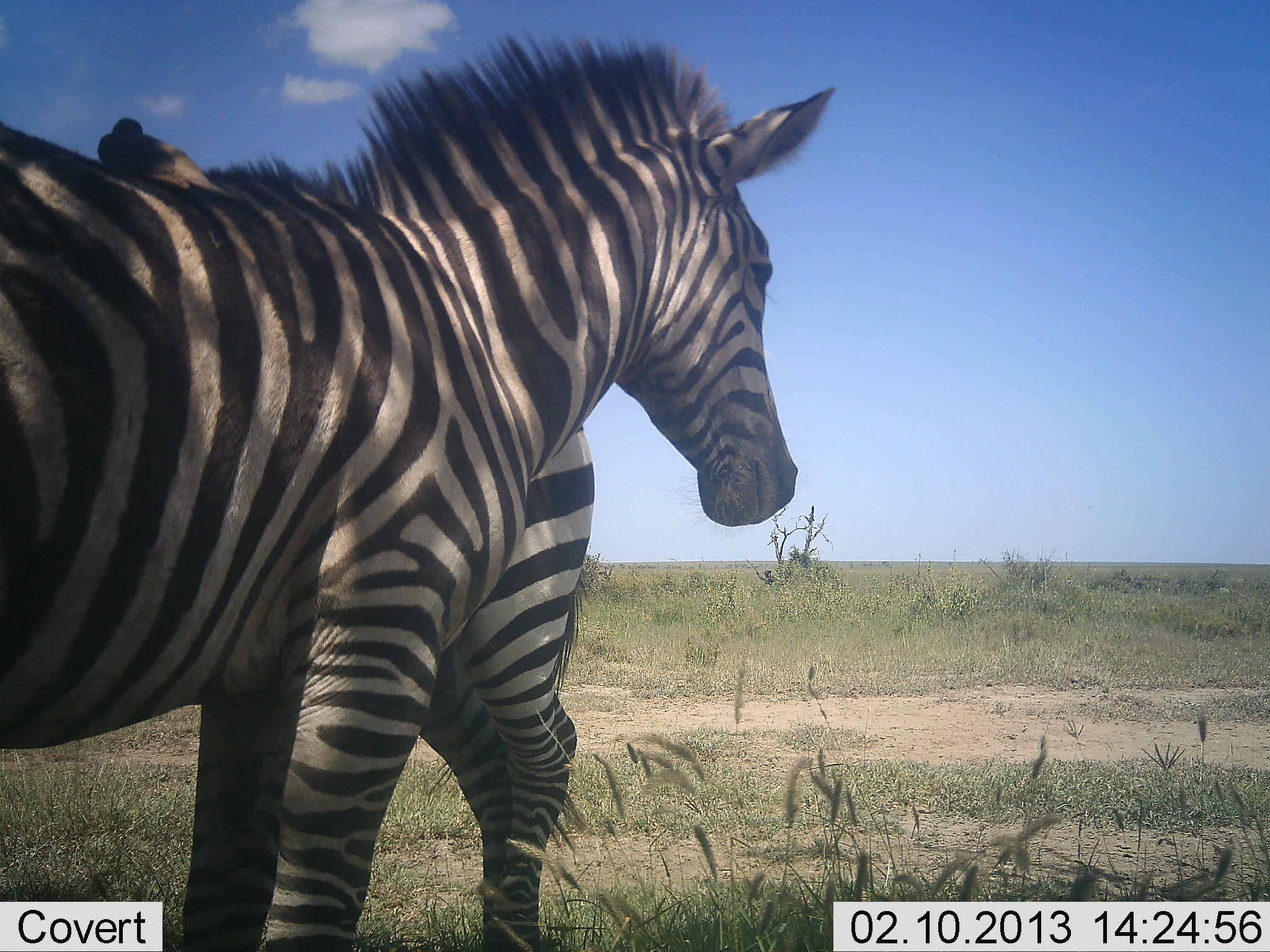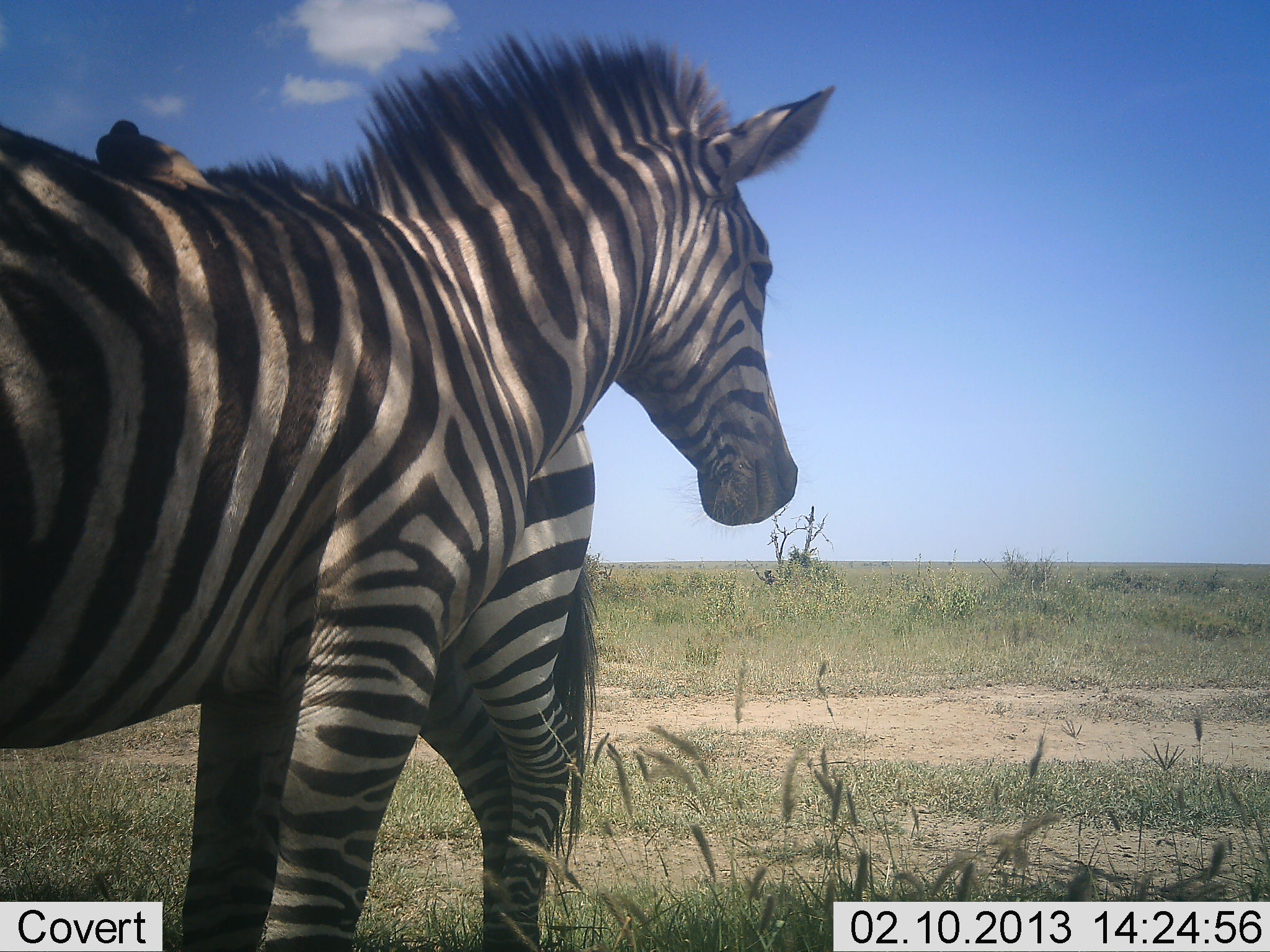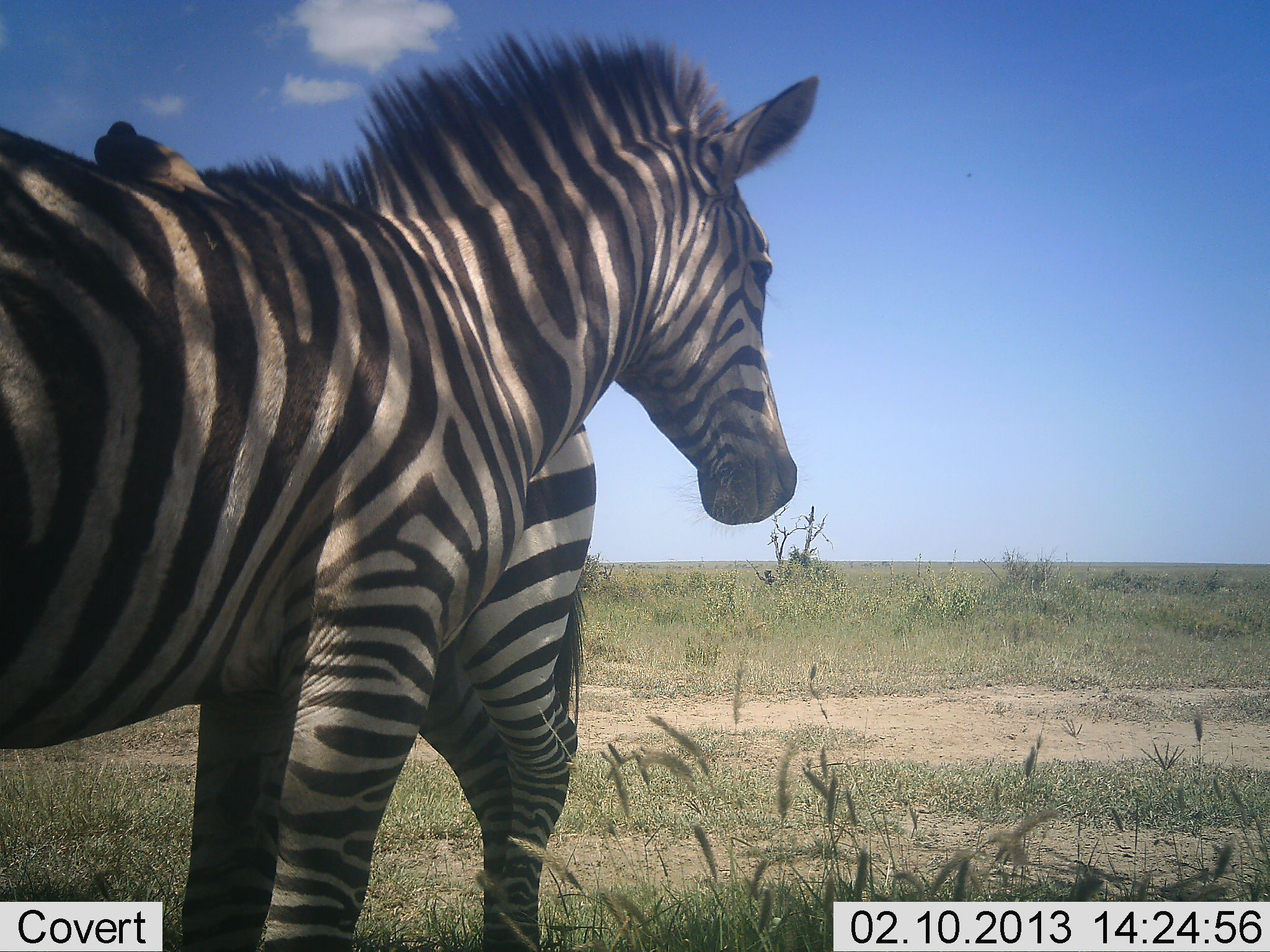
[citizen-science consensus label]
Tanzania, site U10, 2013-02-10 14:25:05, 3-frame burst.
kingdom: Animalia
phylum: Chordata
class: Mammalia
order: Perissodactyla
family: Equidae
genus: Equus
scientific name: Equus quagga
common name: plains zebra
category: zebra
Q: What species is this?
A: Zebra (plains zebra) (Equus quagga).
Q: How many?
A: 2.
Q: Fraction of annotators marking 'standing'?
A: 87%.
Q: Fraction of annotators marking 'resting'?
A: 11%.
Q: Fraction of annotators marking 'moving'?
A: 2%.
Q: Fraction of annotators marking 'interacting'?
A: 9%.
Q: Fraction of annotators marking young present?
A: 0%.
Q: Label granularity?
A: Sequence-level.